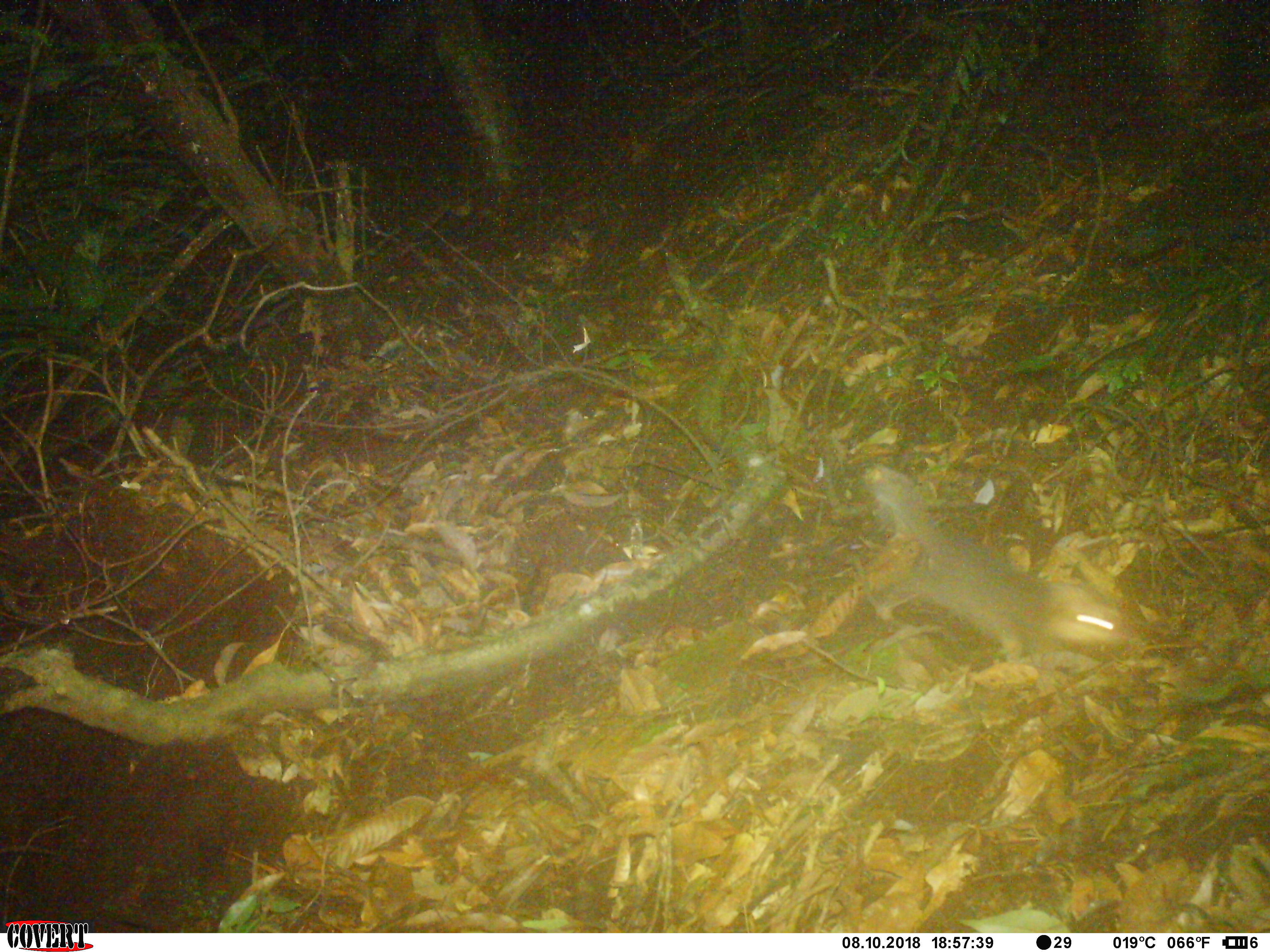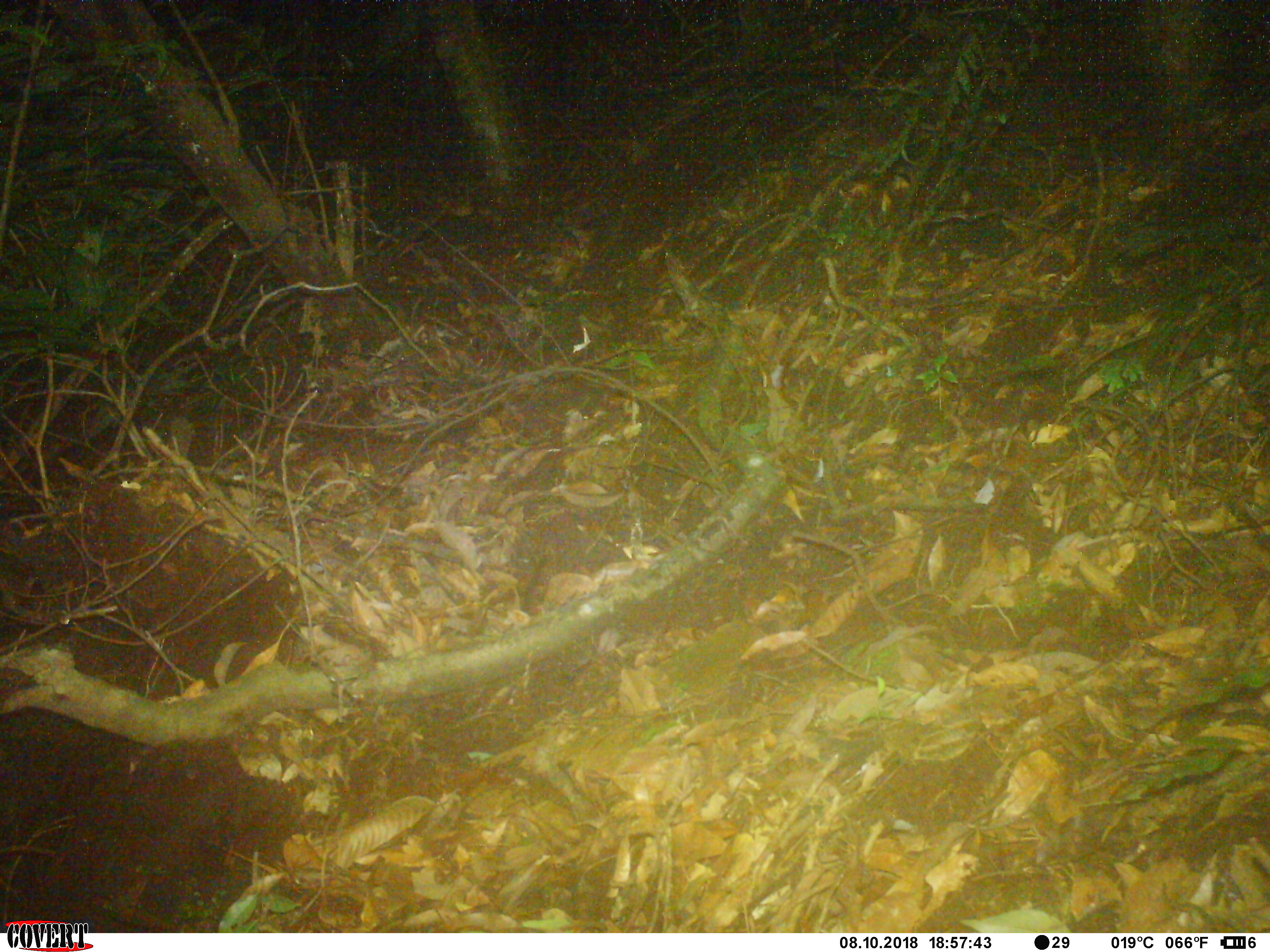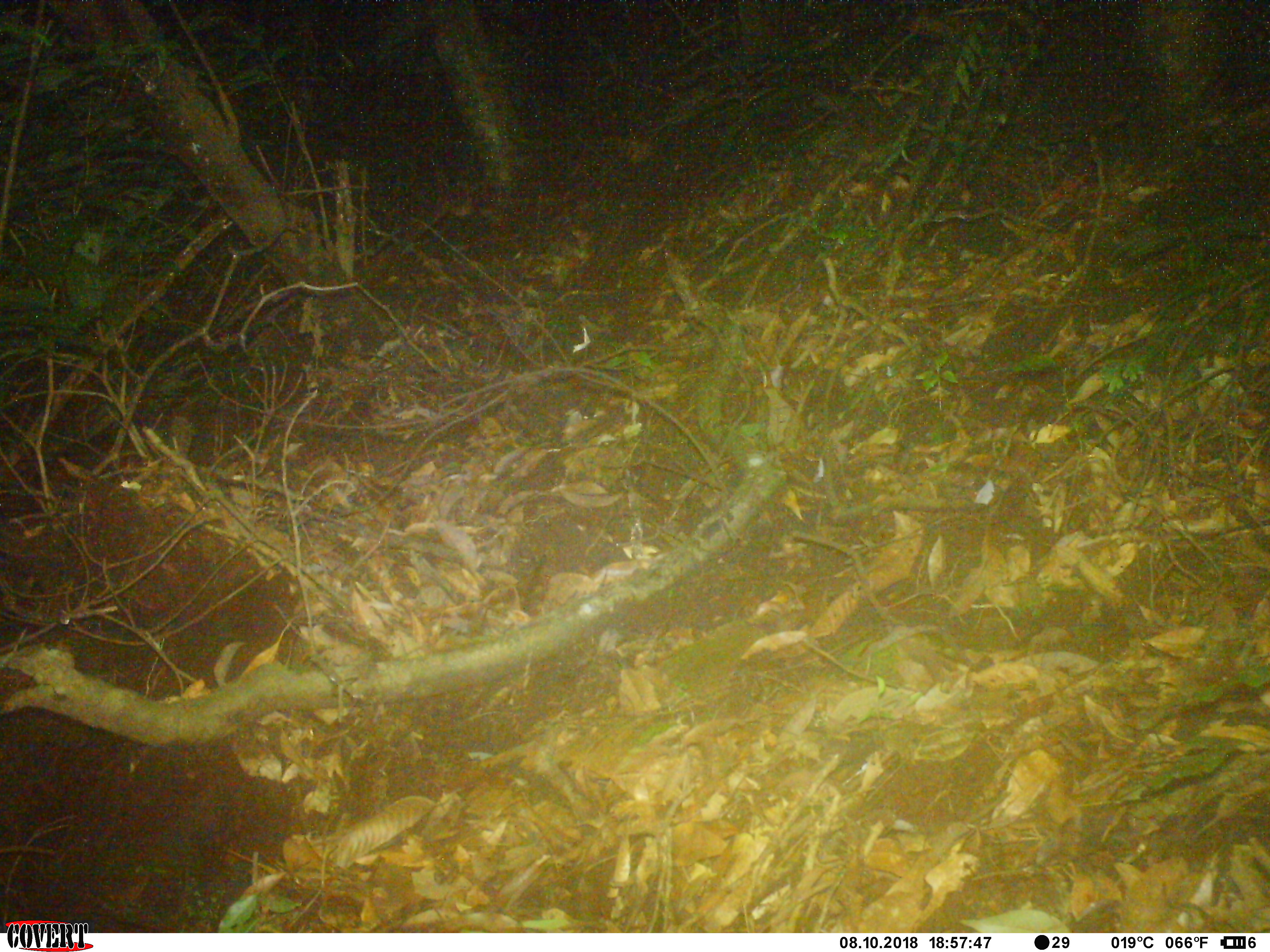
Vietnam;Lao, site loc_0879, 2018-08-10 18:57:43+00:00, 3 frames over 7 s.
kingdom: Animalia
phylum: Chordata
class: Mammalia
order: Carnivora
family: Mustelidae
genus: Melogale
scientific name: Melogale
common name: ferret badger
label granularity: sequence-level